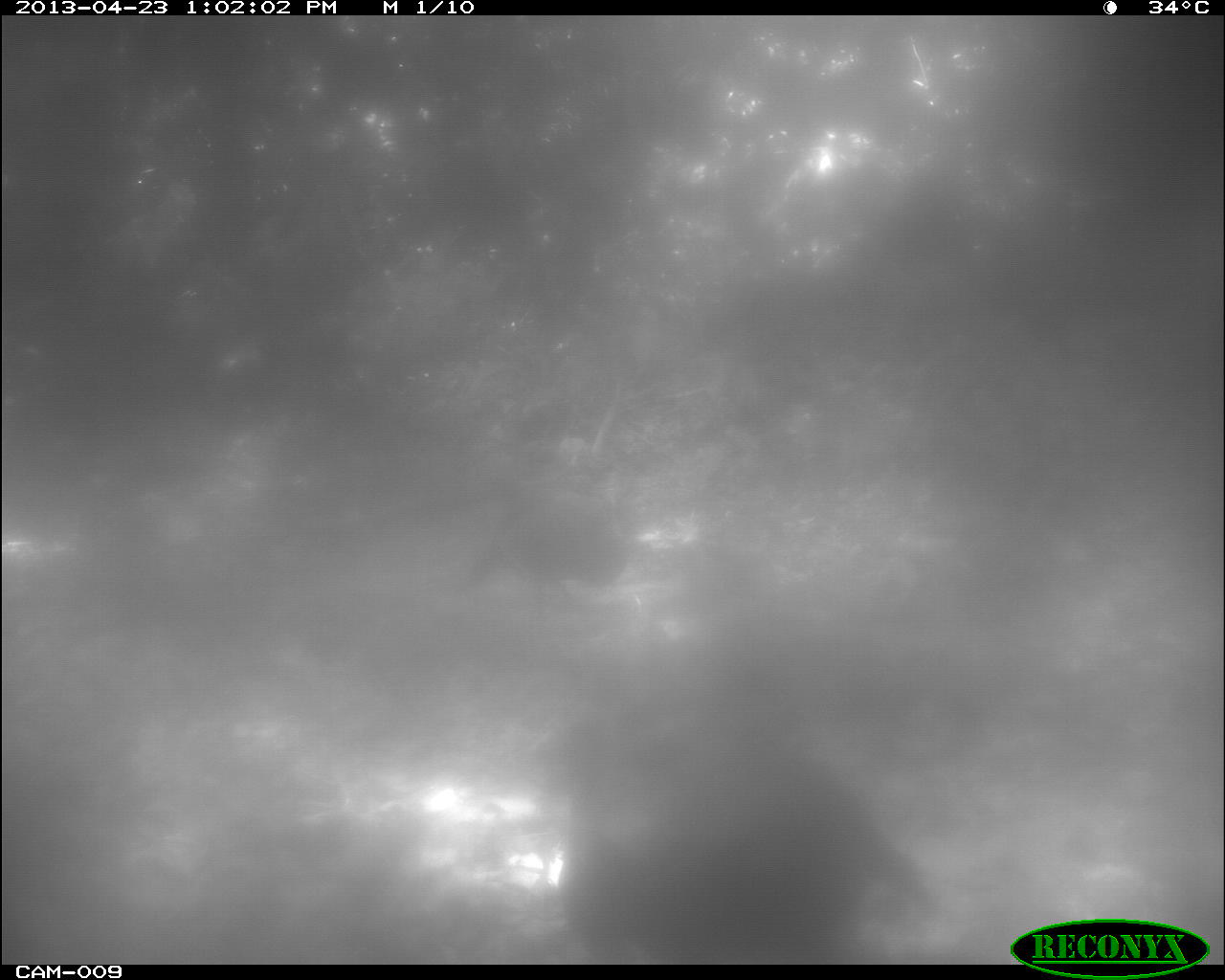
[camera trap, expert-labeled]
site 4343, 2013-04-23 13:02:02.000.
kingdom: Animalia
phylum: Chordata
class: Aves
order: Galliformes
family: Phasianidae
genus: Meleagris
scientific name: Meleagris ocellata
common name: ocellated turkey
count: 1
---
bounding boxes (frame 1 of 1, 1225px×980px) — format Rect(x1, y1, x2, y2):
meleagris ocellata: Rect(559, 676, 939, 964); Rect(452, 497, 629, 607)